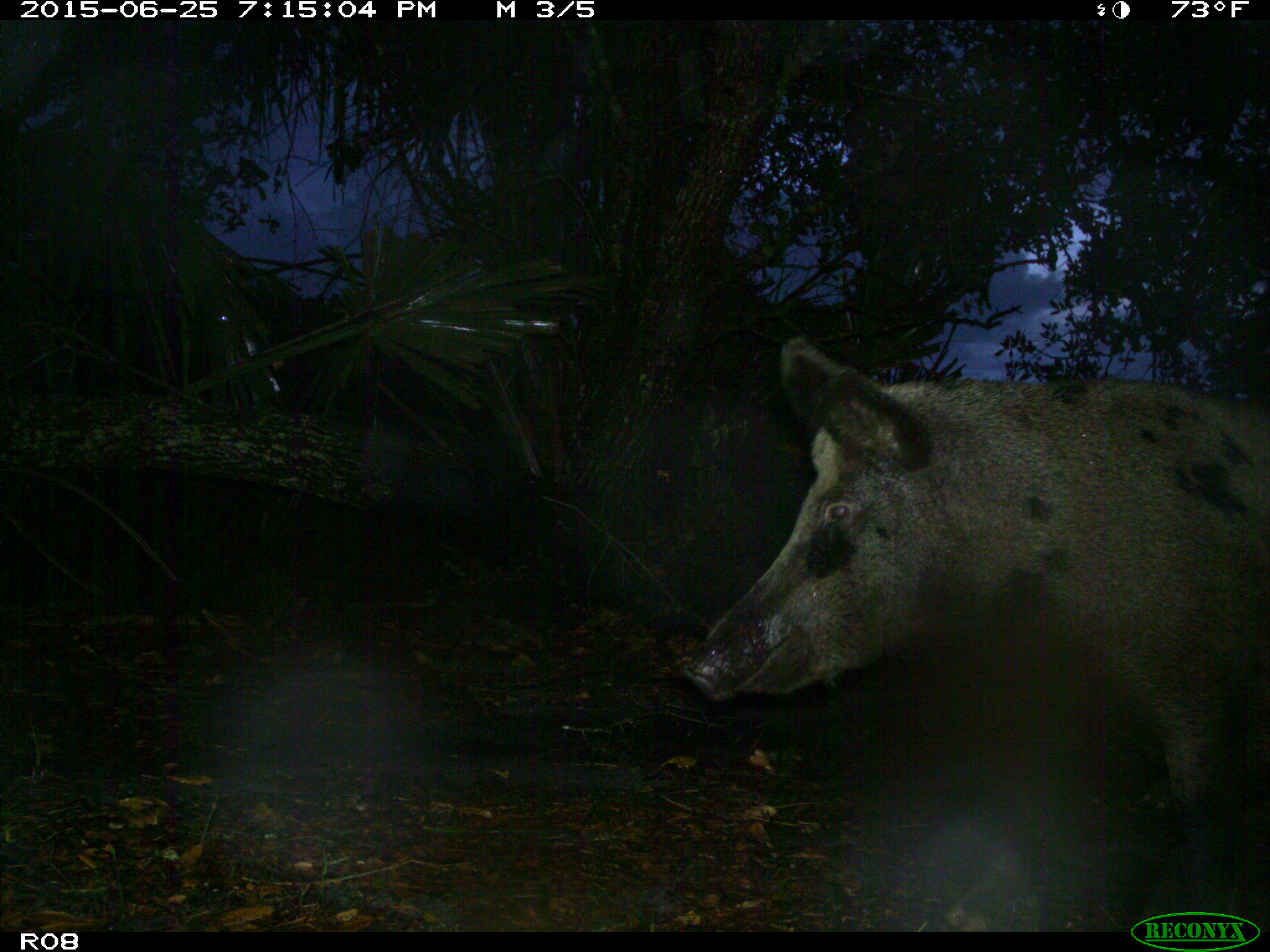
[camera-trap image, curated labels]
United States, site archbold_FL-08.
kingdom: Animalia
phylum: Chordata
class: Mammalia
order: Artiodactyla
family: Suidae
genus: Sus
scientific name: Sus scrofa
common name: wild boar